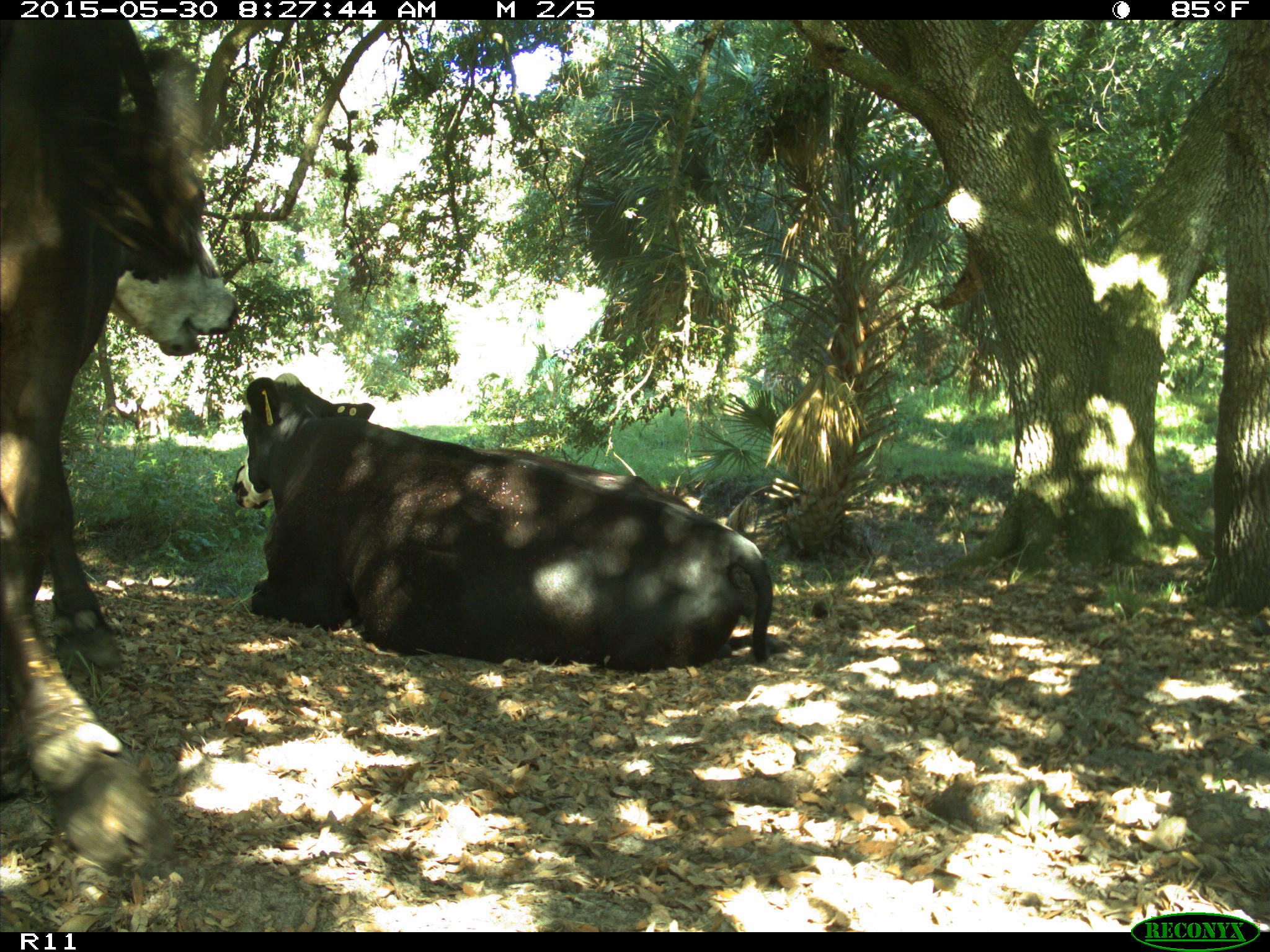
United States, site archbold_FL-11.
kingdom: Animalia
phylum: Chordata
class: Mammalia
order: Artiodactyla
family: Bovidae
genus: Bos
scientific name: Bos taurus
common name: domestic cow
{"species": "Bos taurus (domestic cow)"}